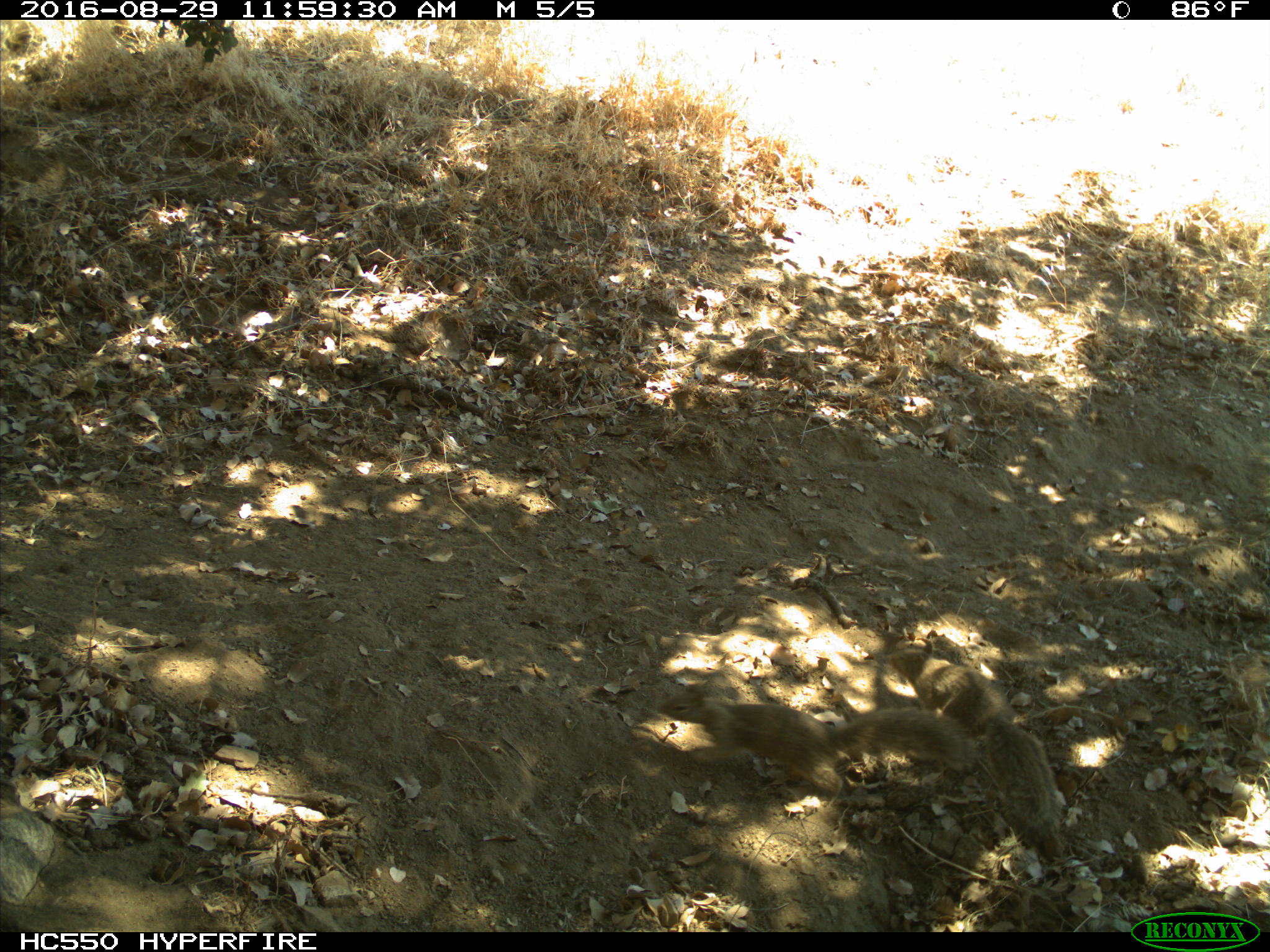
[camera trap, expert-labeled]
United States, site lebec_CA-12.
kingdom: Animalia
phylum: Chordata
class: Mammalia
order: Rodentia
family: Sciuridae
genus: Otospermophilus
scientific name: Otospermophilus beecheyi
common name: california ground squirrel